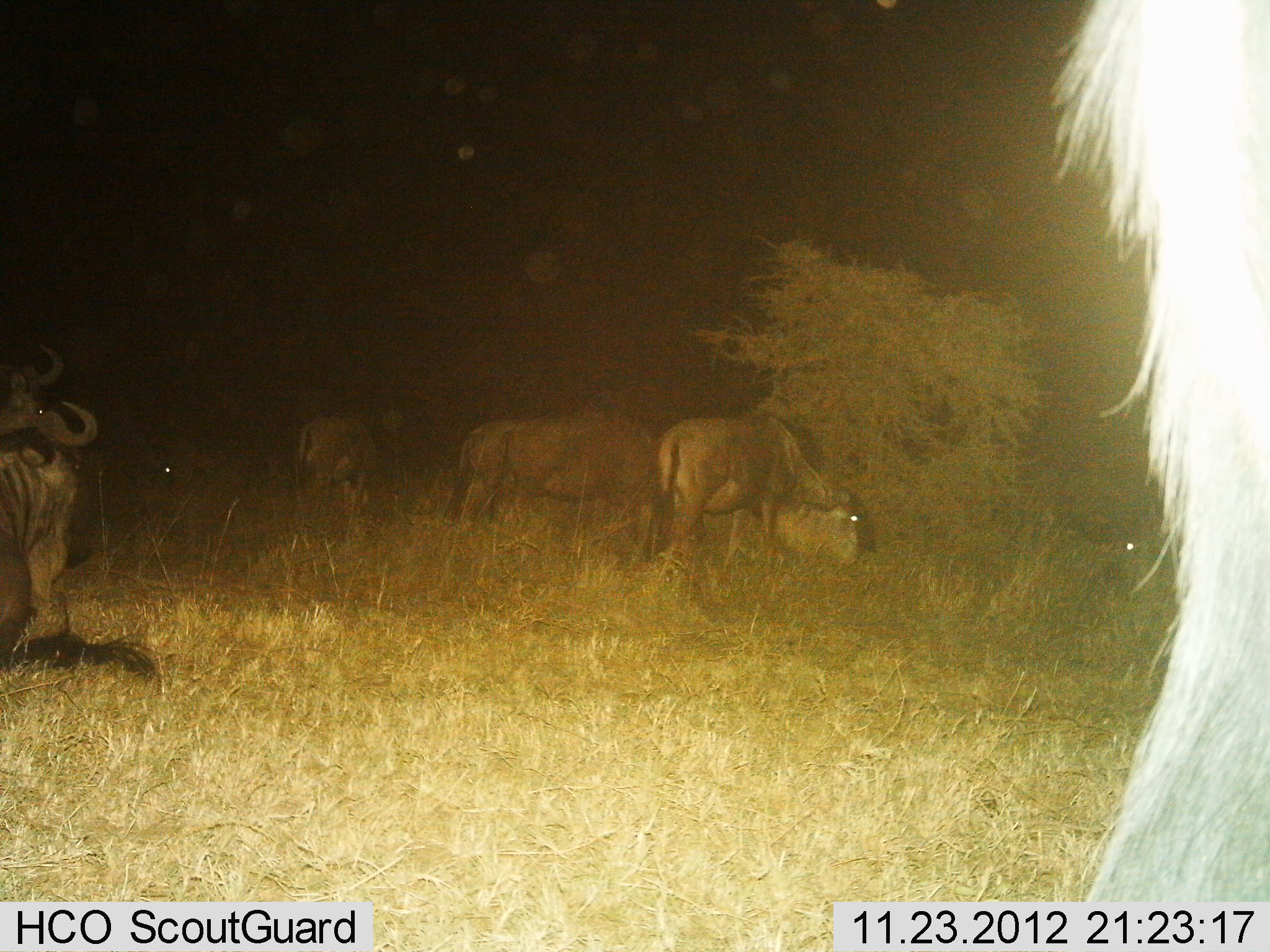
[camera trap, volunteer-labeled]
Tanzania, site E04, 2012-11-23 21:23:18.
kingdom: Animalia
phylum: Chordata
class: Mammalia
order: Artiodactyla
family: Bovidae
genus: Connochaetes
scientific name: Connochaetes taurinus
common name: blue wildebeest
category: wildebeest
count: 6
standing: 67%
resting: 41%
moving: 3%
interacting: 3%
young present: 0%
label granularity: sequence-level